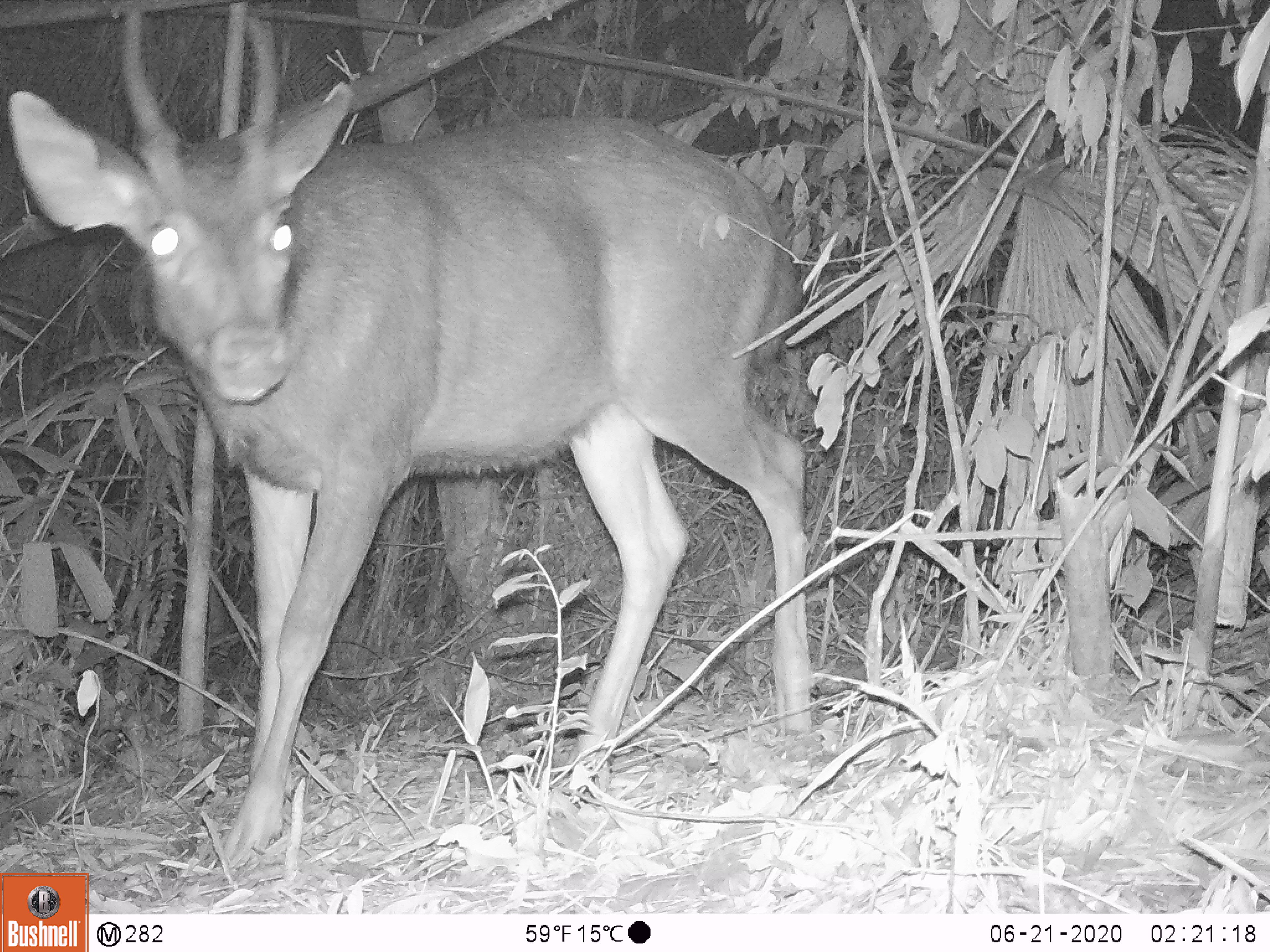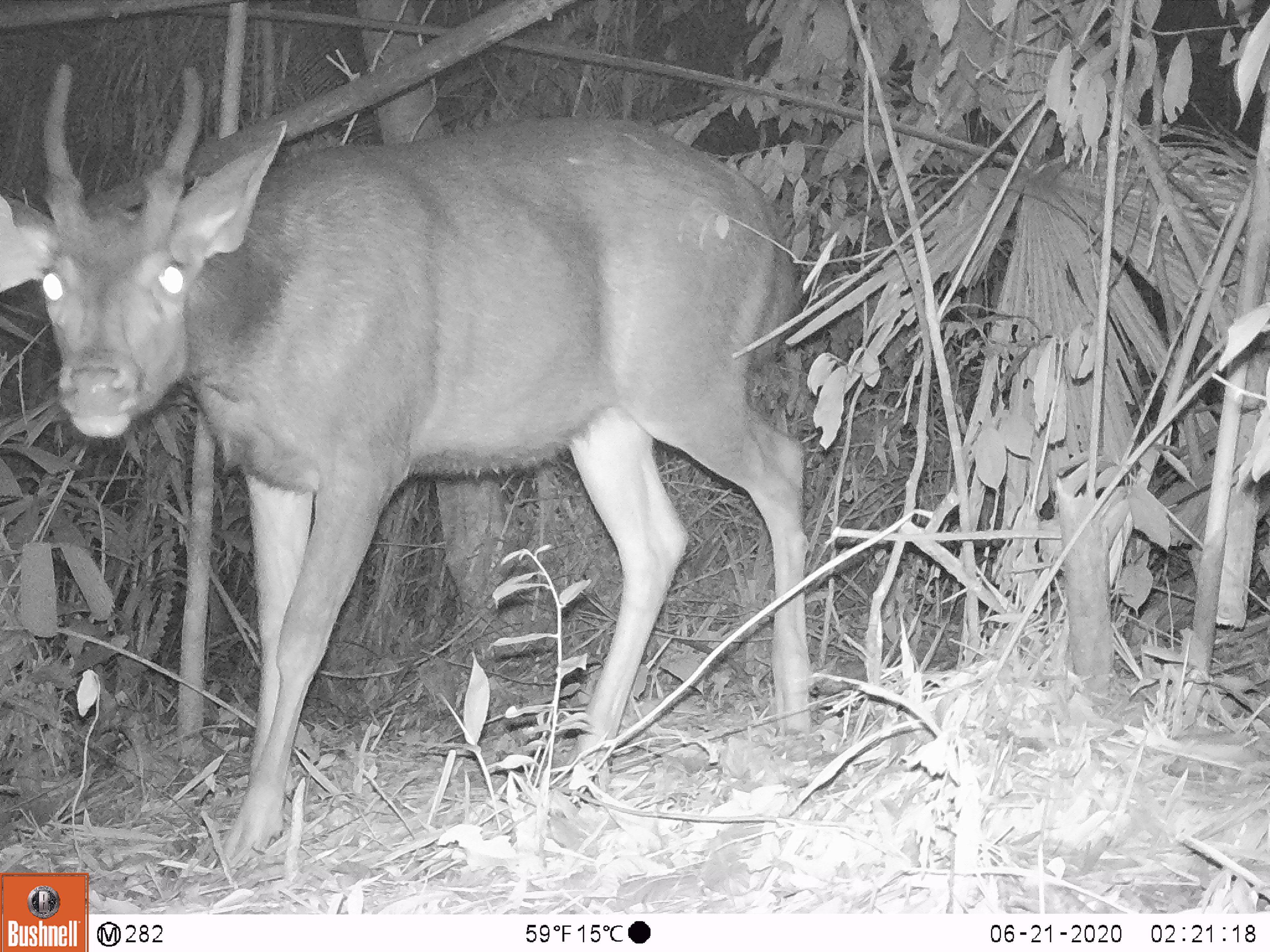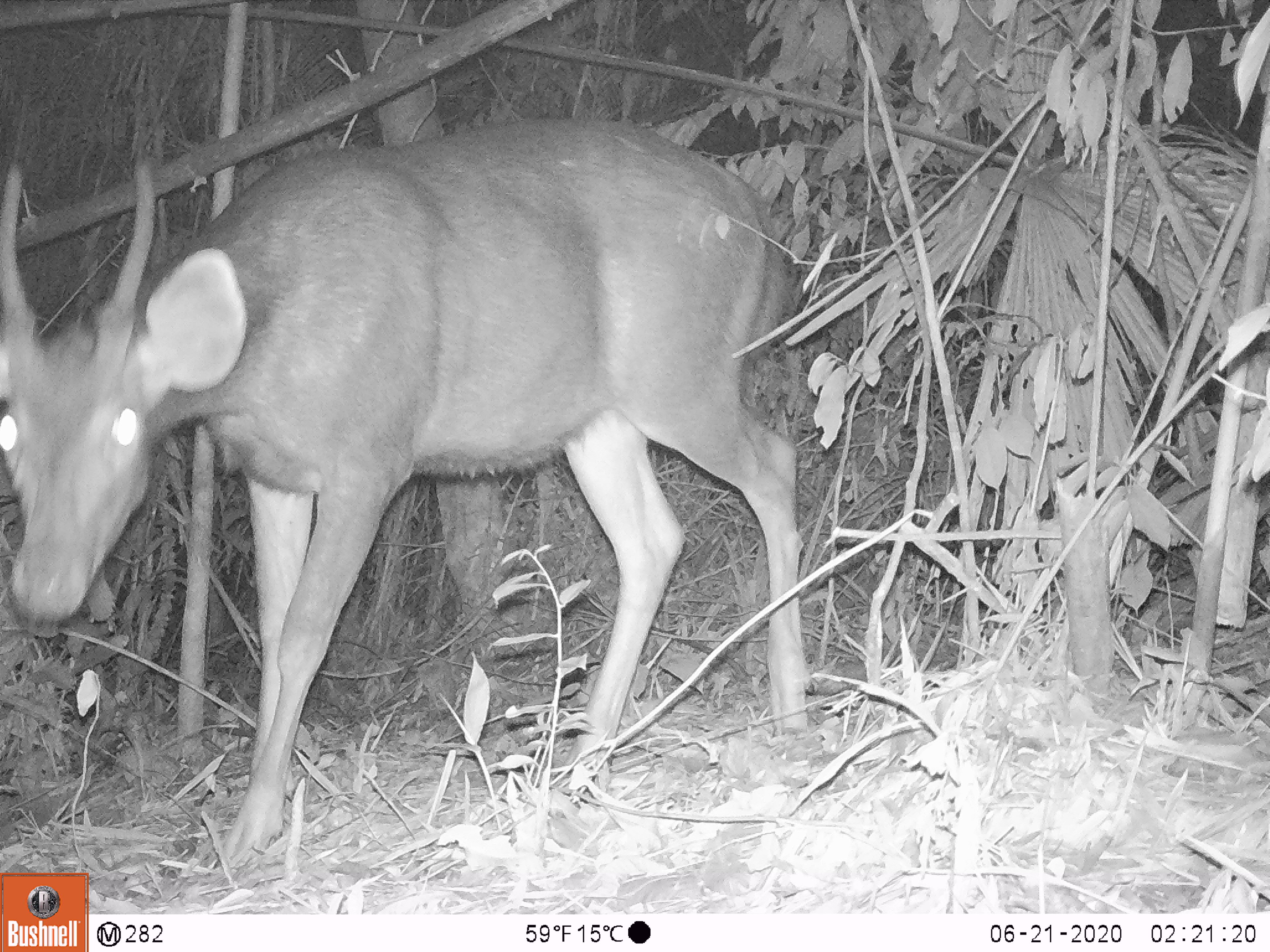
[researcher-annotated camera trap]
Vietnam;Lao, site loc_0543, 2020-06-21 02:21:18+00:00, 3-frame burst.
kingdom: Animalia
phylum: Chordata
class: Mammalia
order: Artiodactyla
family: Cervidae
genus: Rusa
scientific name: Rusa unicolor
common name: sambar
Sambar (Rusa unicolor). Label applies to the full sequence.